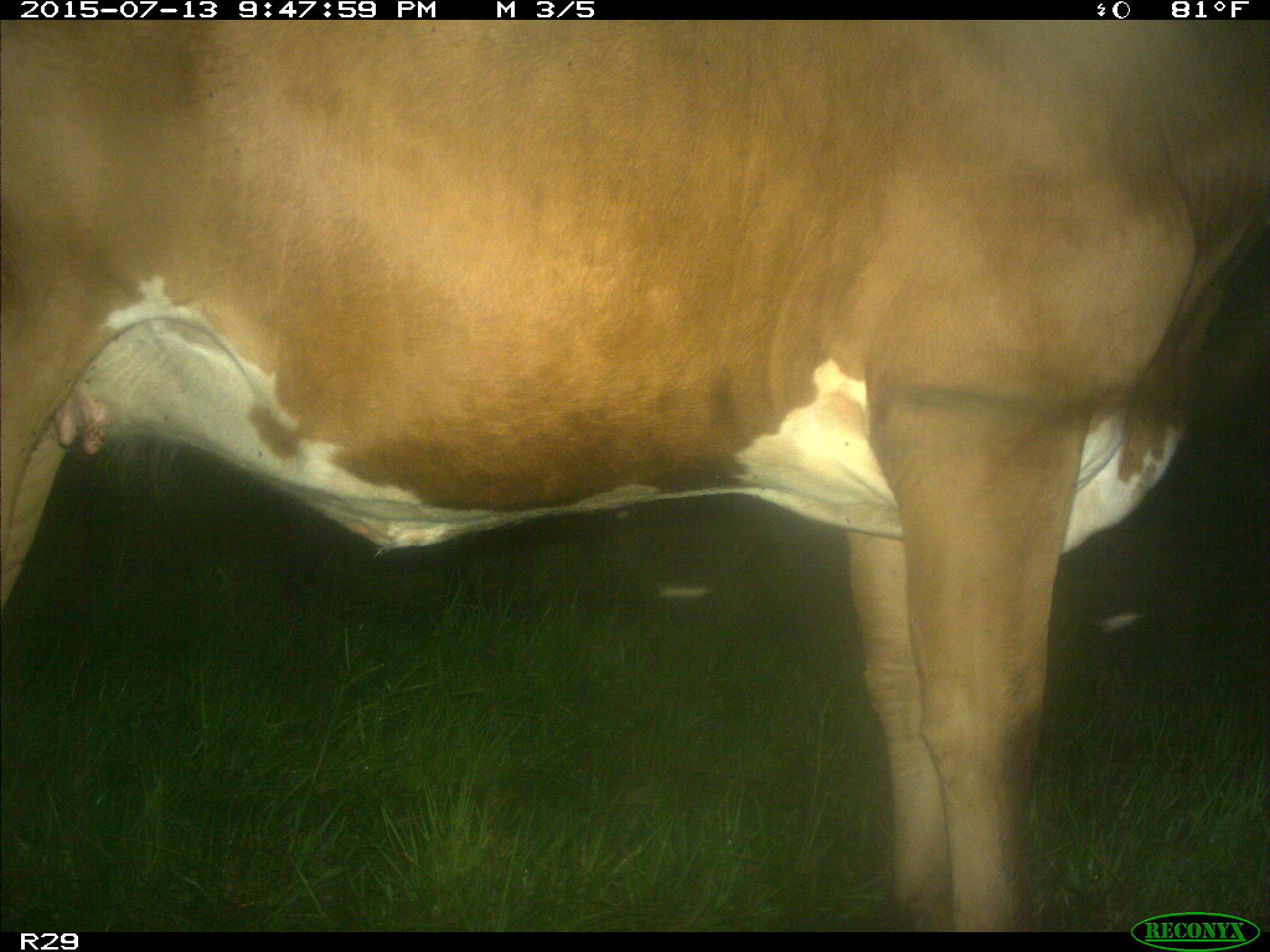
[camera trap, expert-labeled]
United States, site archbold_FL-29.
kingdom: Animalia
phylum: Chordata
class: Mammalia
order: Artiodactyla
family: Bovidae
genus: Bos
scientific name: Bos taurus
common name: domestic cow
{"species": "Bos taurus (domestic cow)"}